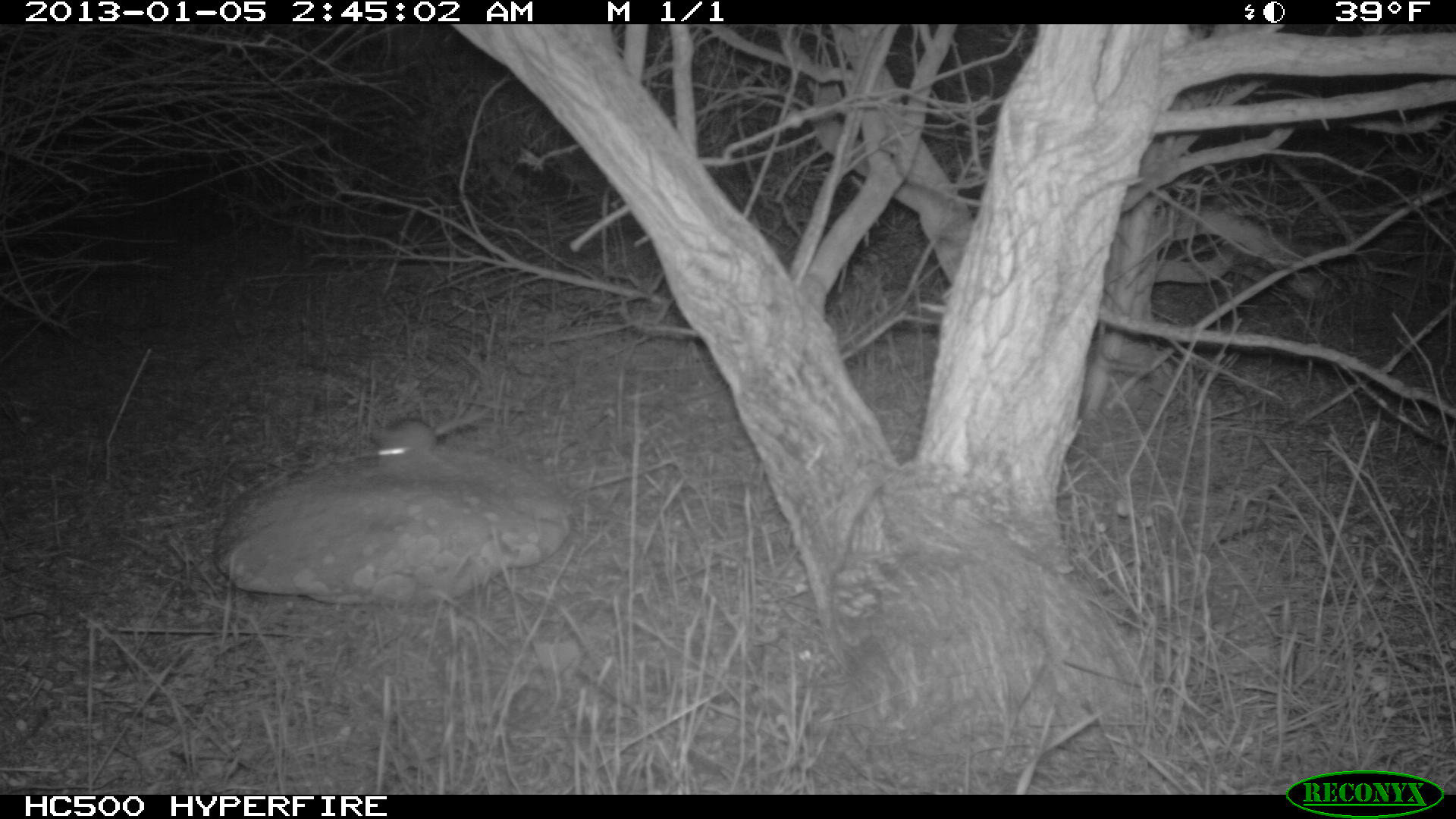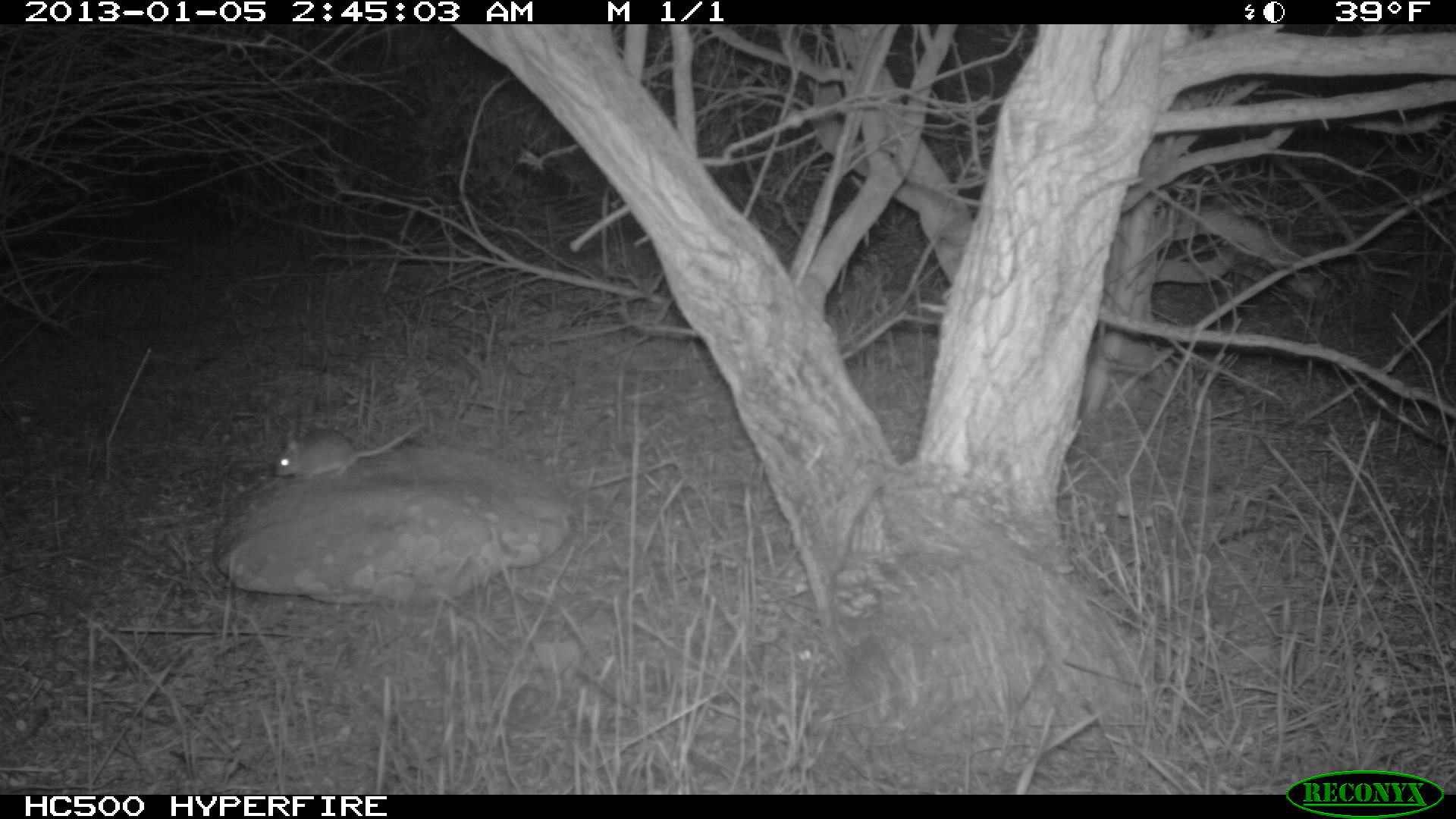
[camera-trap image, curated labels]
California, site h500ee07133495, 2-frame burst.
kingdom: Animalia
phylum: Chordata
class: Mammalia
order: Rodentia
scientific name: Rodentia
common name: rodent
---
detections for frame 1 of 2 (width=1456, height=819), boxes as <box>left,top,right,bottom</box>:
rodent: <box>369,407,490,476</box>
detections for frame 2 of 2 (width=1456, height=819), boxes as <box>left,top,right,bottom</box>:
rodent: <box>275,422,424,479</box>